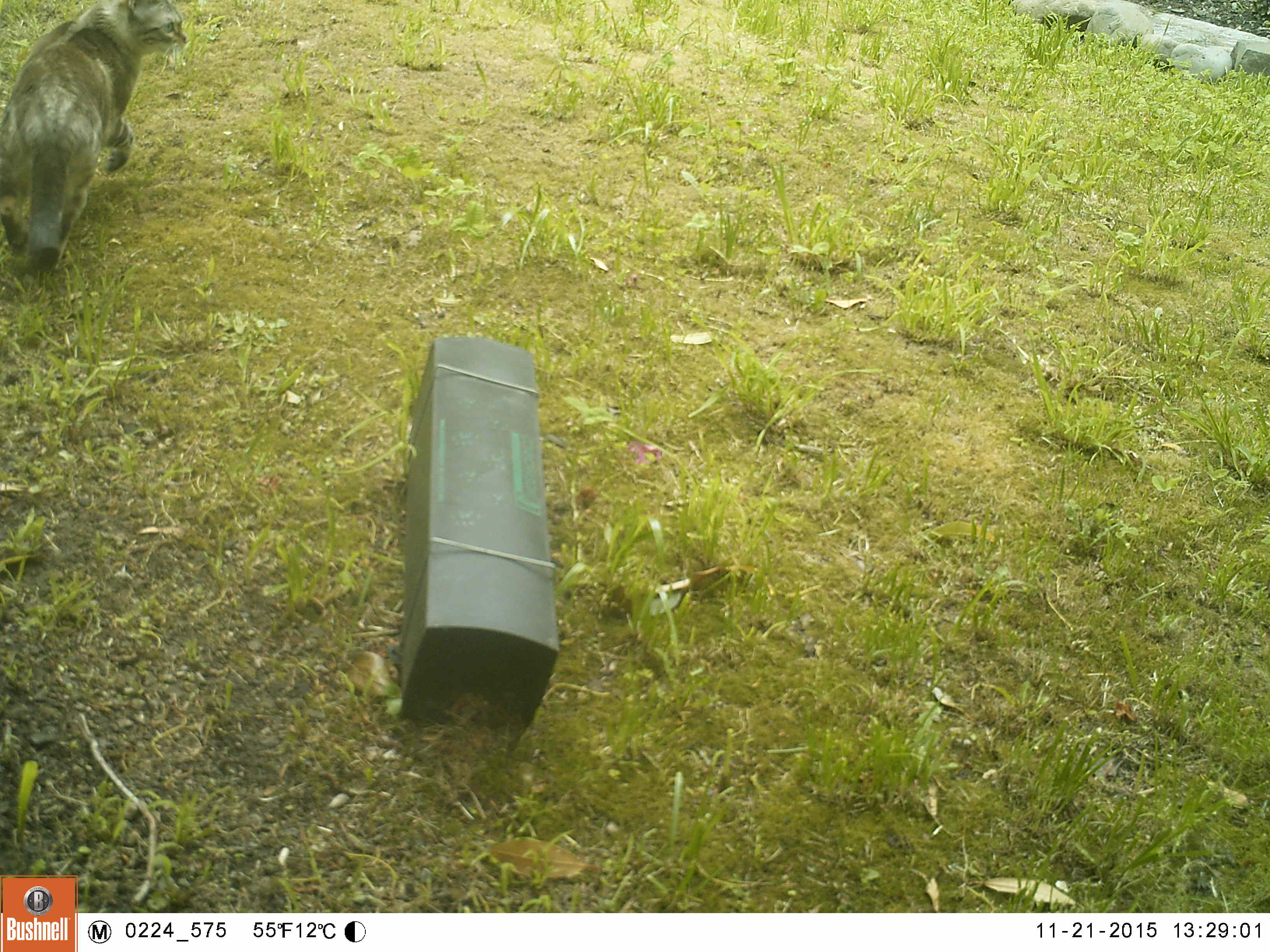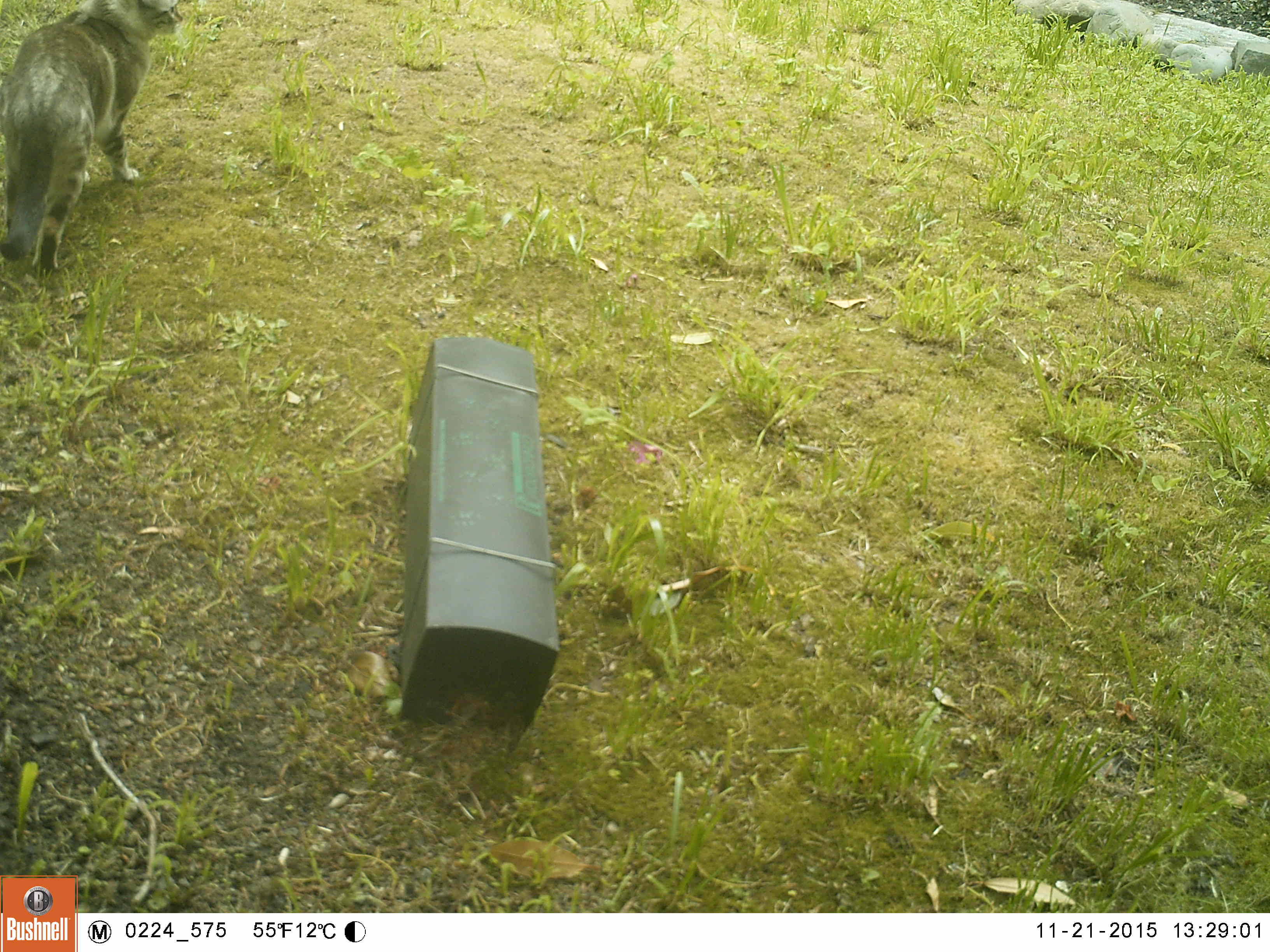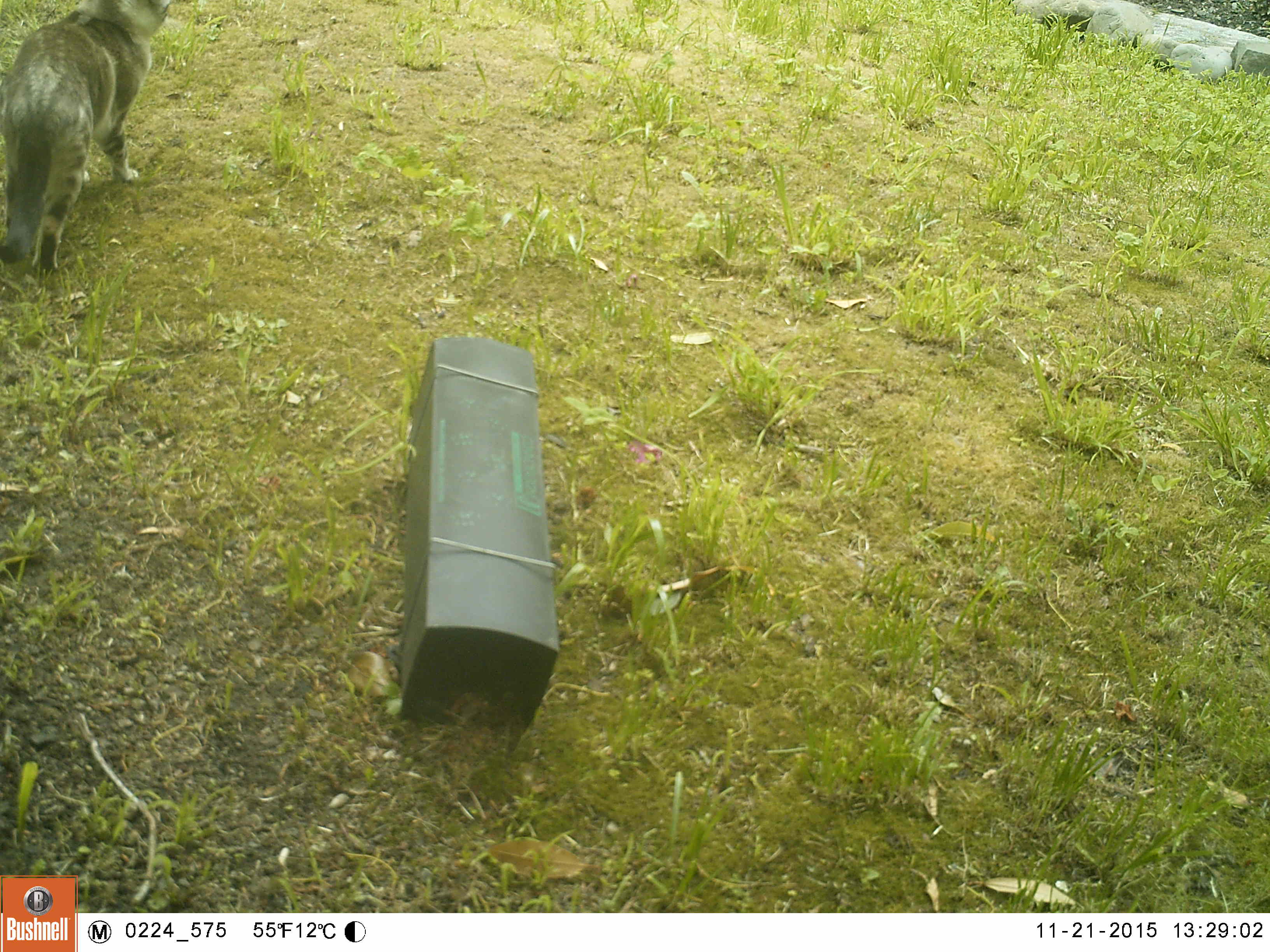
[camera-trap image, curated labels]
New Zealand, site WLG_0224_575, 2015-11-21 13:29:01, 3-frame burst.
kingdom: Animalia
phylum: Chordata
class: Mammalia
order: Carnivora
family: Felidae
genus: Felis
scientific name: Felis catus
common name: domestic cat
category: cat